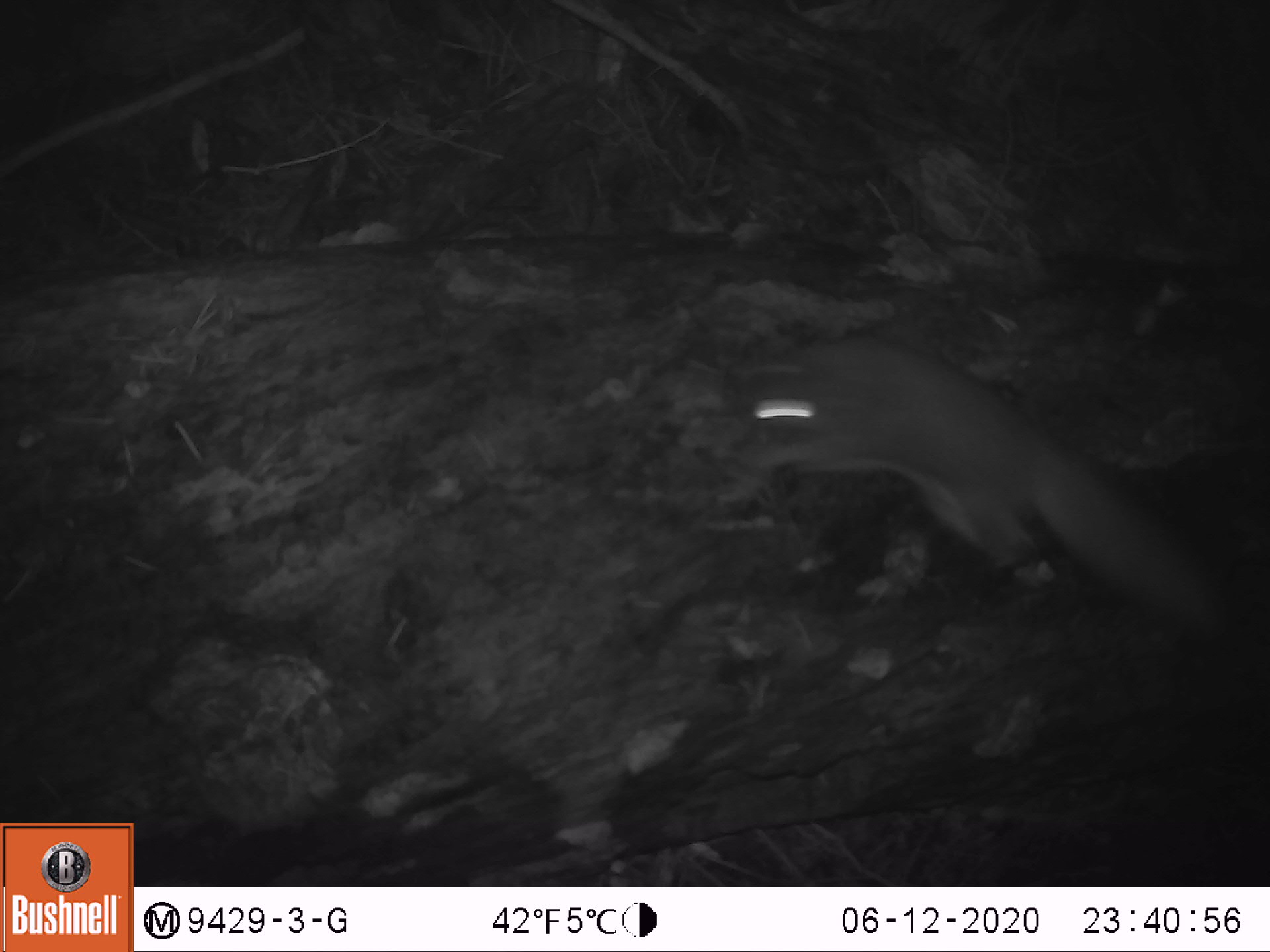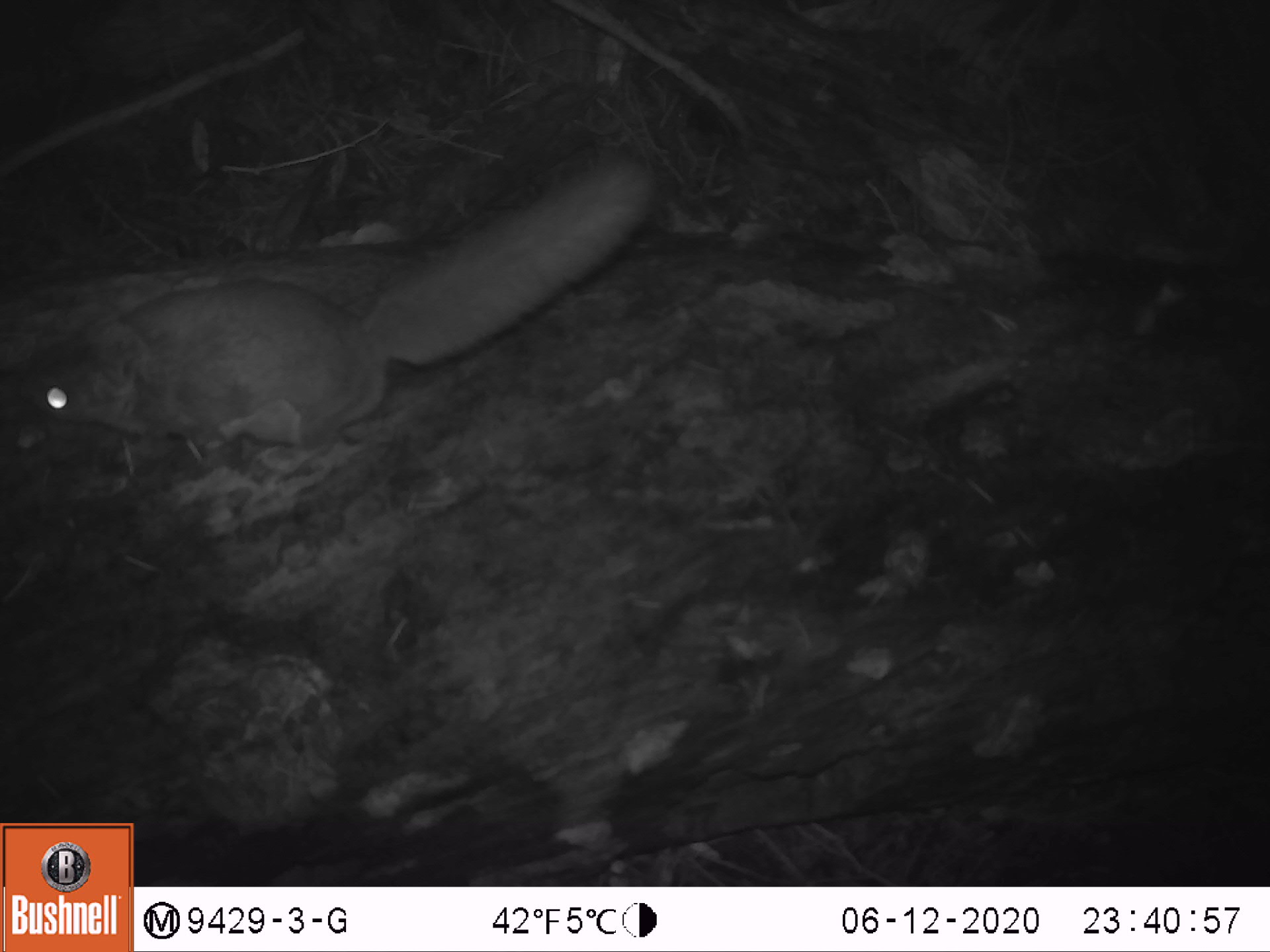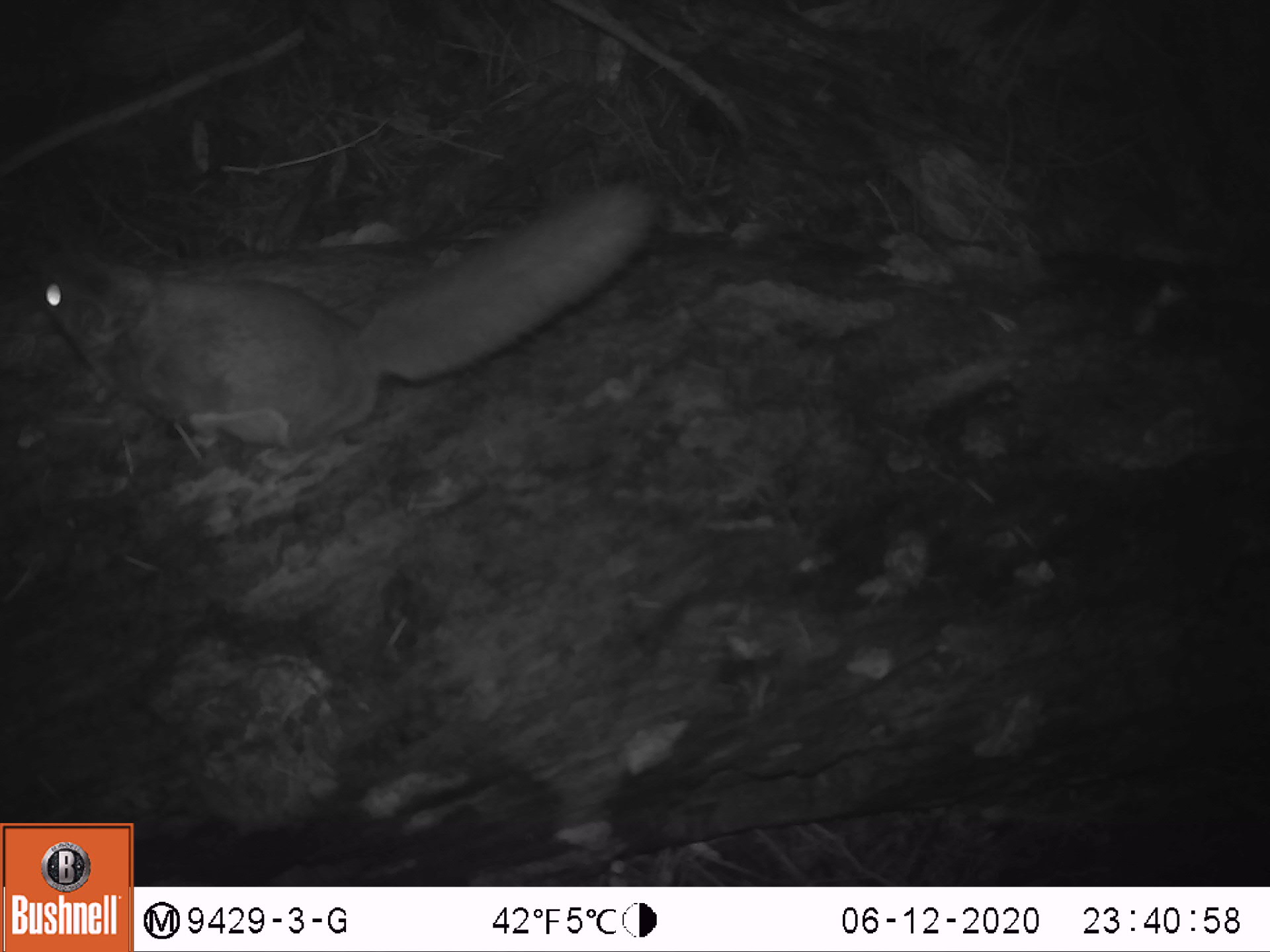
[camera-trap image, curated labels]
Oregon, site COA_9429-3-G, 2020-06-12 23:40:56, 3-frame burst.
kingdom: Animalia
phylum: Chordata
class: Mammalia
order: Rodentia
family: Sciuridae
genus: Glaucomys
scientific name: Glaucomys oregonensis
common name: humboldt's flying squirrel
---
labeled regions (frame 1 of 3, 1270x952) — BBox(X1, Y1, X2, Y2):
humboldt's flying squirrel: BBox(687, 311, 1267, 673)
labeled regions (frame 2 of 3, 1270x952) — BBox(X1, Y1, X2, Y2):
humboldt's flying squirrel: BBox(4, 134, 675, 473)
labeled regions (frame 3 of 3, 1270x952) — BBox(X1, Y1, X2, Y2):
humboldt's flying squirrel: BBox(23, 156, 680, 478)